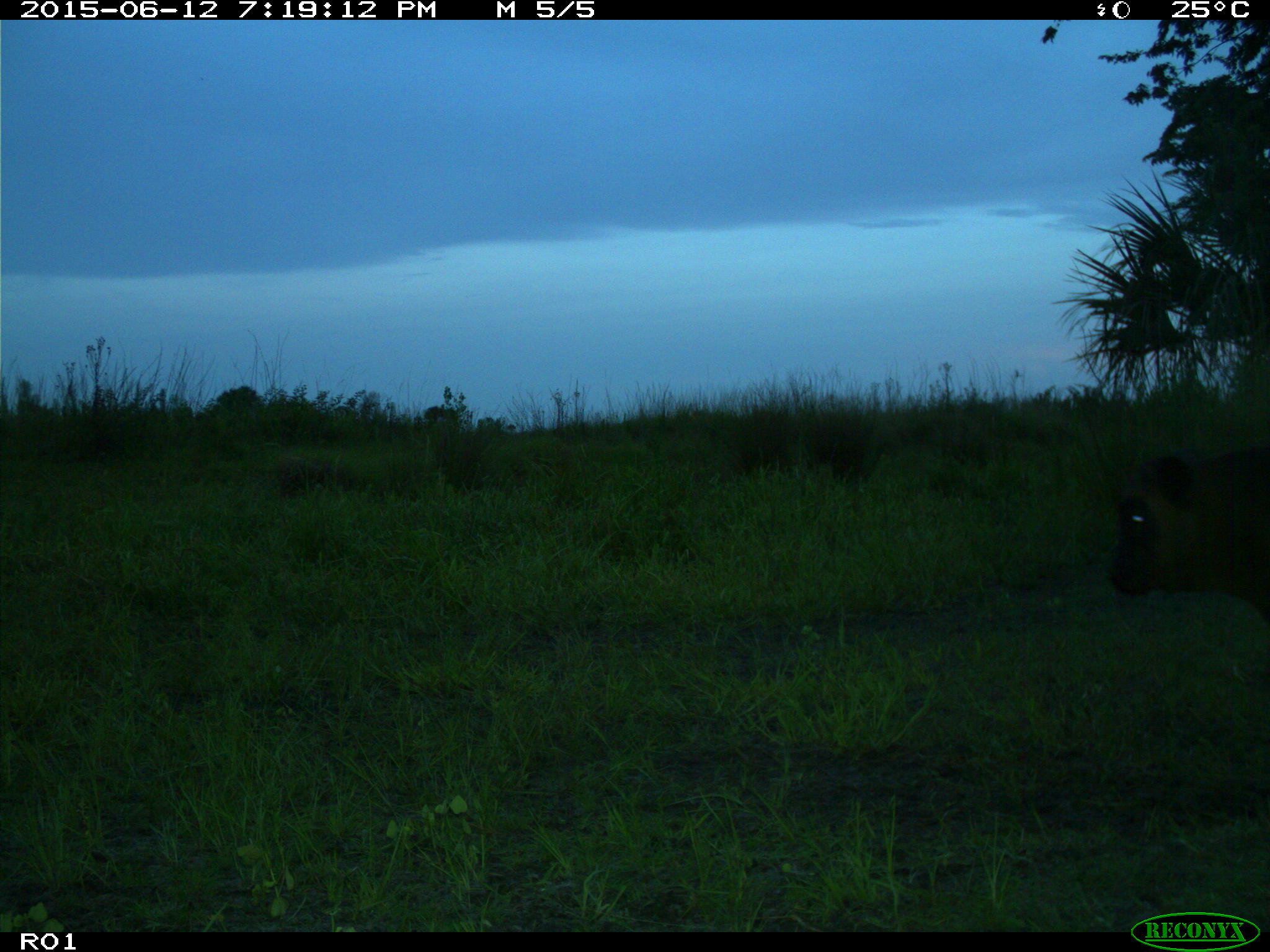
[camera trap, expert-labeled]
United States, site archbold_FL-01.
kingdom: Animalia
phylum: Chordata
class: Mammalia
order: Artiodactyla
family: Bovidae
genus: Bos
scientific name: Bos taurus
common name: domestic cow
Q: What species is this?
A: Bos taurus (domestic cow).